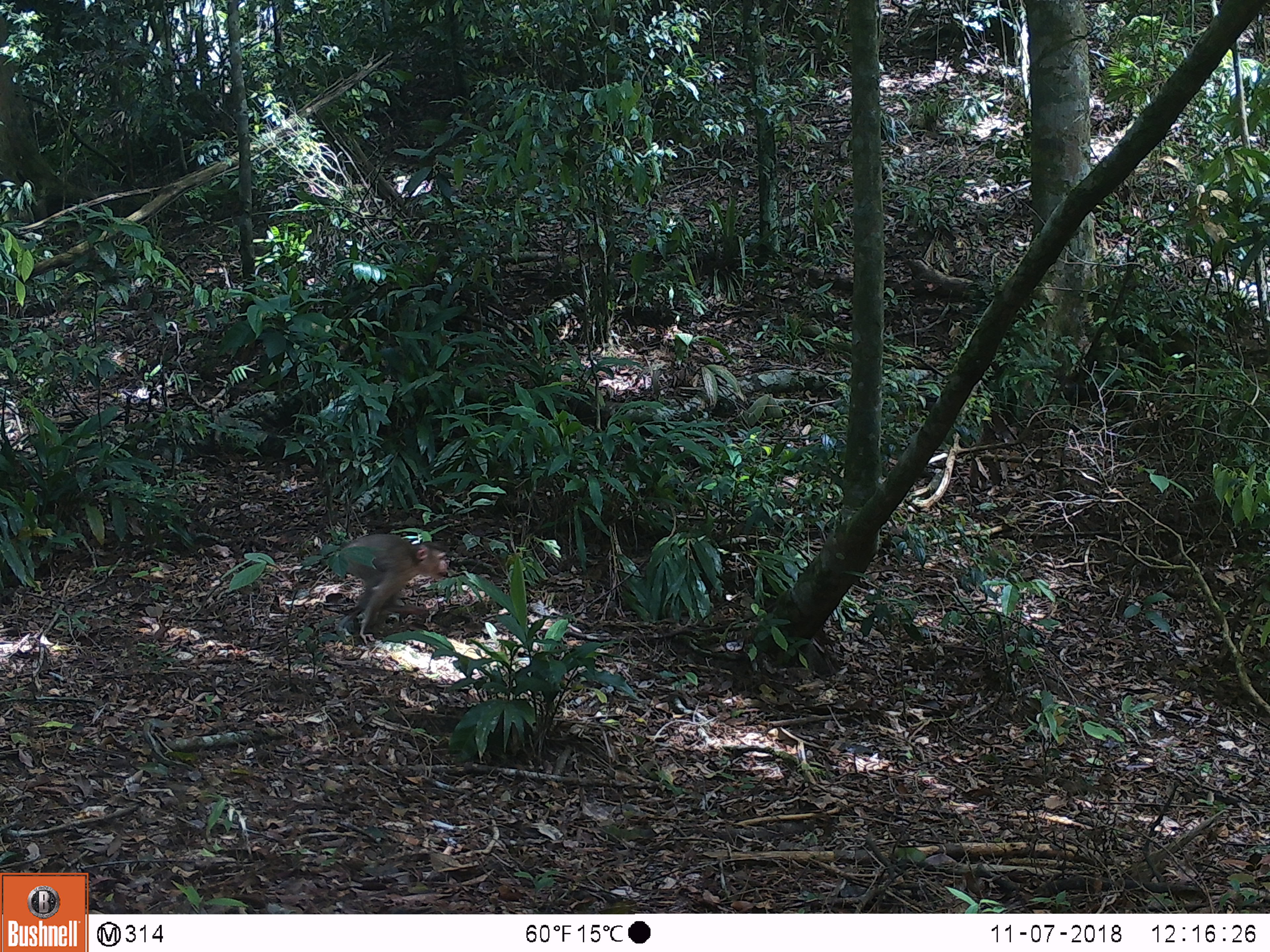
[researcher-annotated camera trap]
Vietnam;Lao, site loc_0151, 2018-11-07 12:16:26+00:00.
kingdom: Animalia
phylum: Chordata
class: Mammalia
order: Primates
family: Cercopithecidae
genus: Macaca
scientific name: Macaca nemestrina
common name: pig-tailed macaque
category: pig tailed macaque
Pig tailed macaque (pig-tailed macaque) (Macaca nemestrina). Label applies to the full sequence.